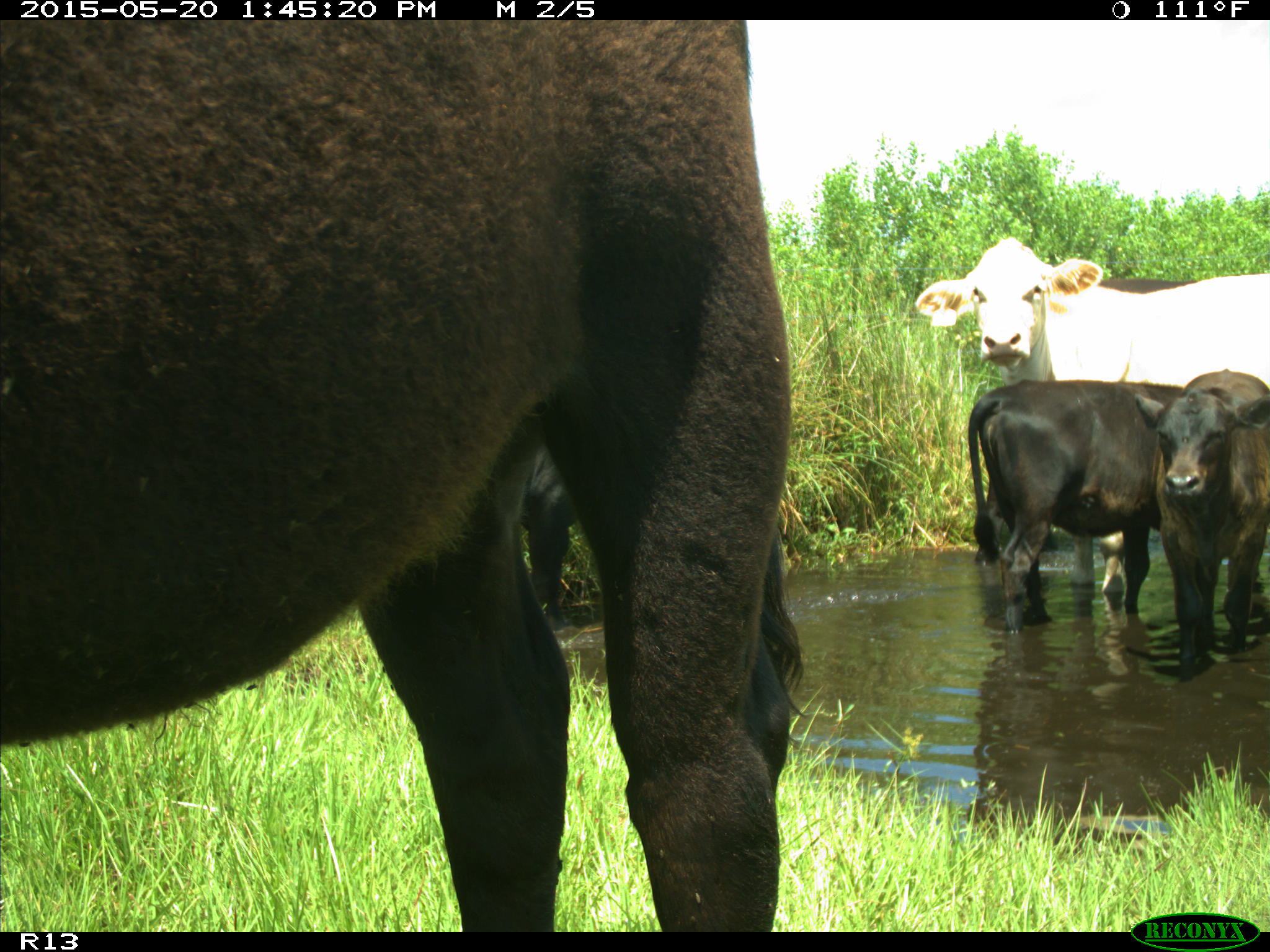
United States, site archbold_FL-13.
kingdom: Animalia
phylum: Chordata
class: Mammalia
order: Artiodactyla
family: Bovidae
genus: Bos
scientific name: Bos taurus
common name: domestic cow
Bos taurus (domestic cow).